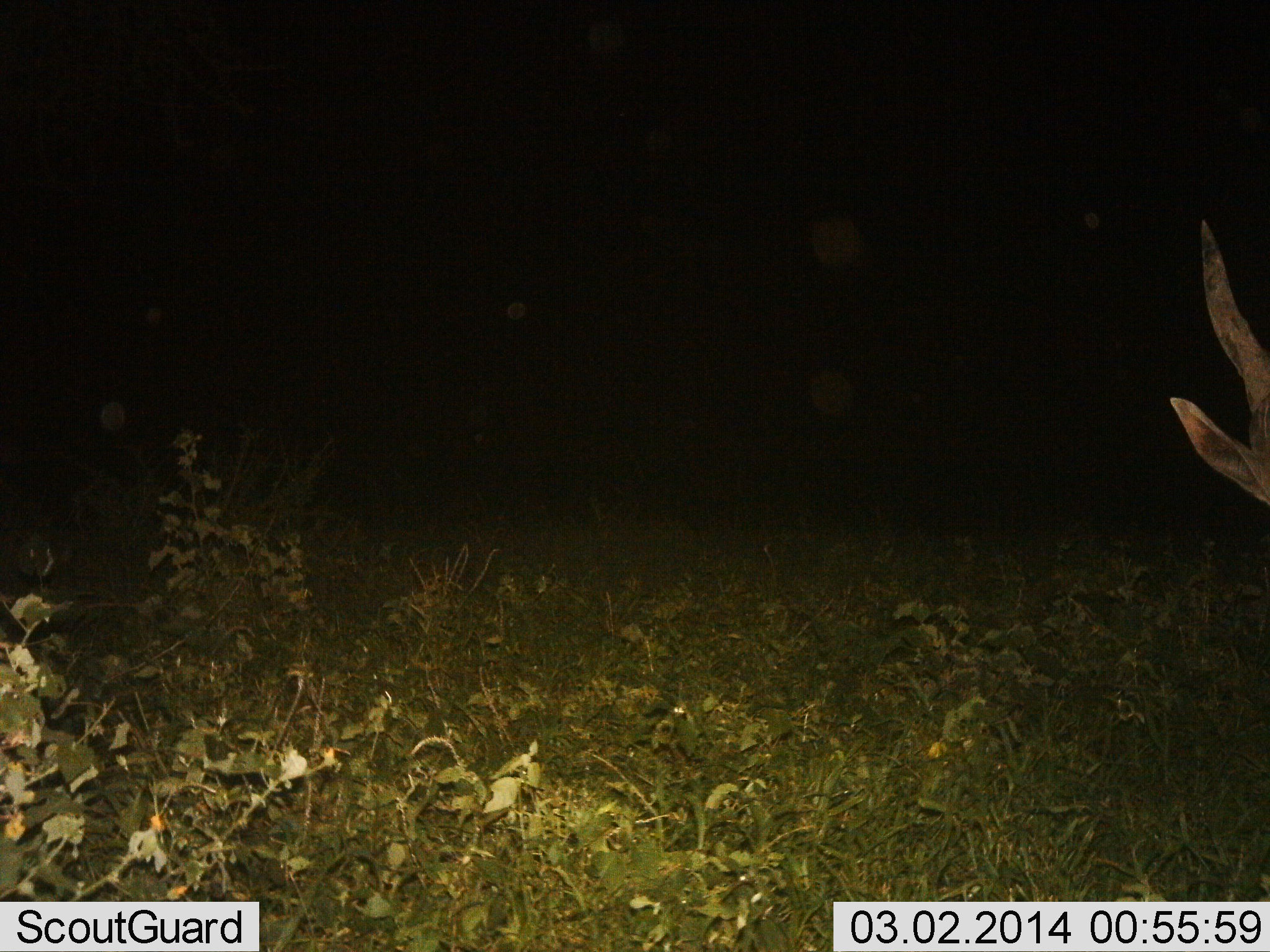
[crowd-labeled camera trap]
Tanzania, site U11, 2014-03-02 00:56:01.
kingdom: Animalia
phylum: Chordata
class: Mammalia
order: Artiodactyla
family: Bovidae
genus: Tragelaphus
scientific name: Tragelaphus oryx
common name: eland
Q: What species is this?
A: Eland (Tragelaphus oryx).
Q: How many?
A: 1.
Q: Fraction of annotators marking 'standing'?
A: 100%.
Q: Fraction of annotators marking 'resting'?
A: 0%.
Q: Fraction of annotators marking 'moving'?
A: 0%.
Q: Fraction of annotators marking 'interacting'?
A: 0%.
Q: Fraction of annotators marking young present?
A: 0%.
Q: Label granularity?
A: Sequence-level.